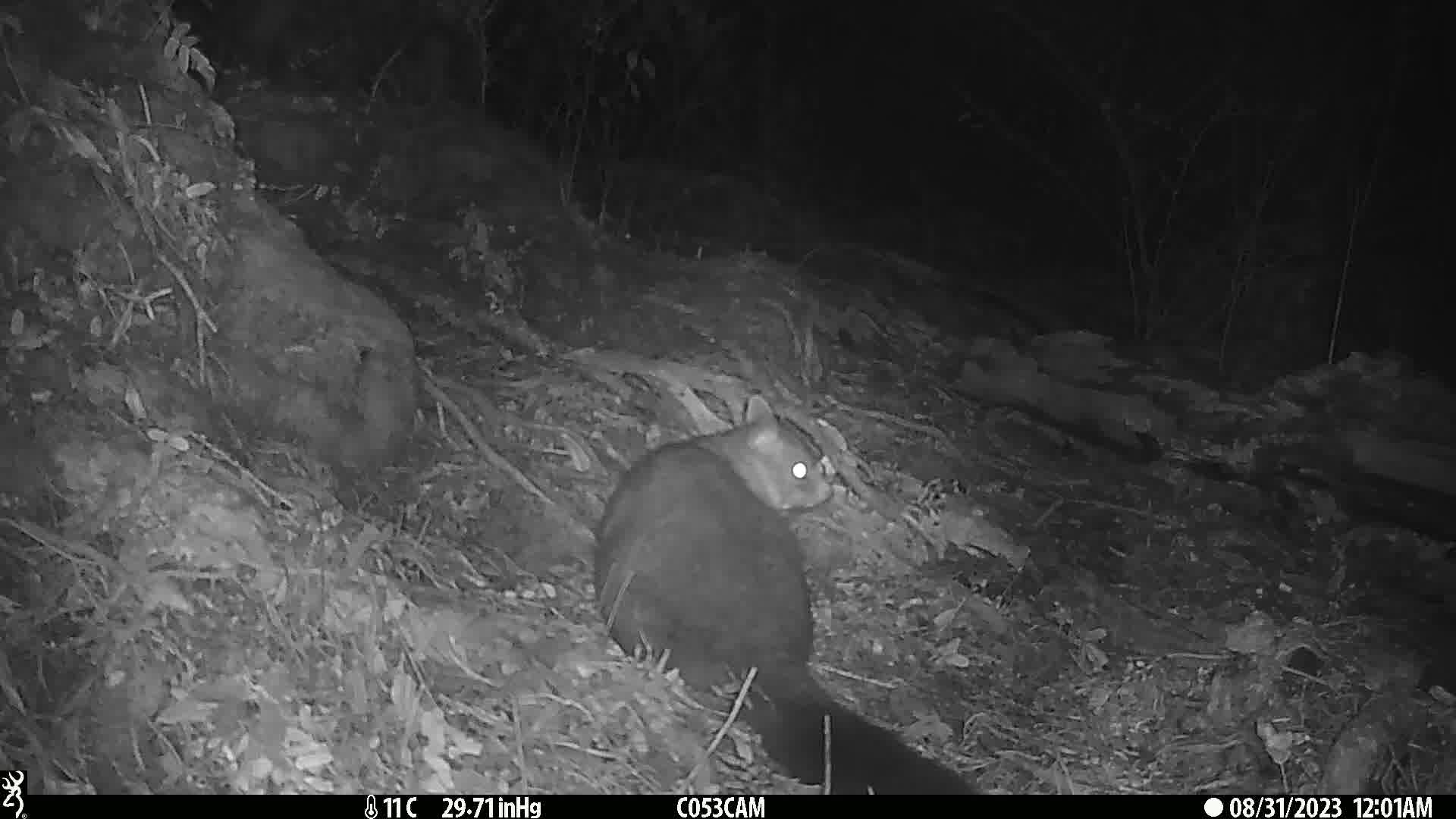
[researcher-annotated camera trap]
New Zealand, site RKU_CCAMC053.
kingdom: Animalia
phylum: Chordata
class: Mammalia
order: Diprotodontia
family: Phalangeridae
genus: Trichosurus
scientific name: Trichosurus vulpecula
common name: common brushtail possum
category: possum